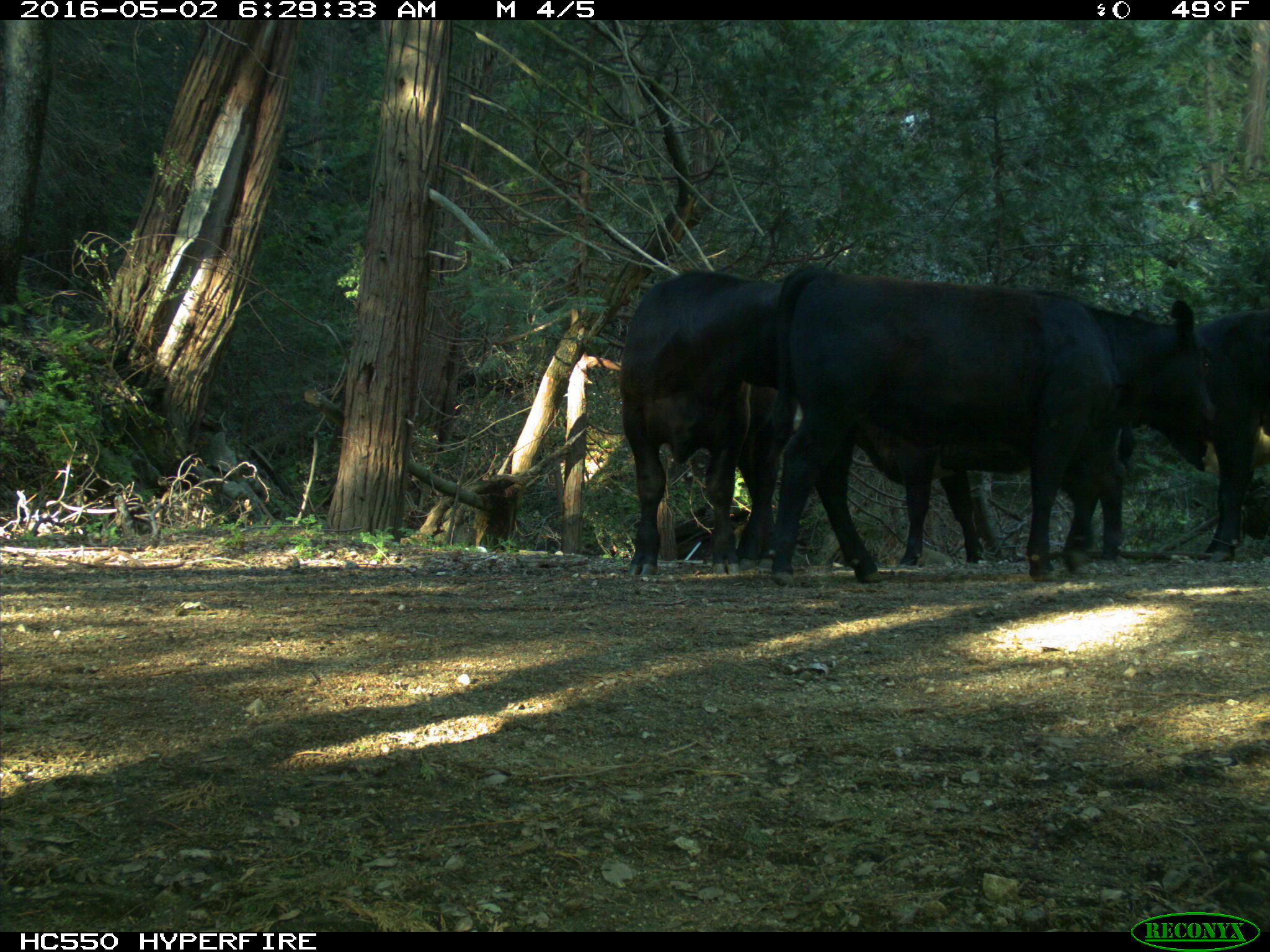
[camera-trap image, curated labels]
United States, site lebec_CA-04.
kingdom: Animalia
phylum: Chordata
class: Mammalia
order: Artiodactyla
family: Bovidae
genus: Bos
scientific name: Bos taurus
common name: domestic cow